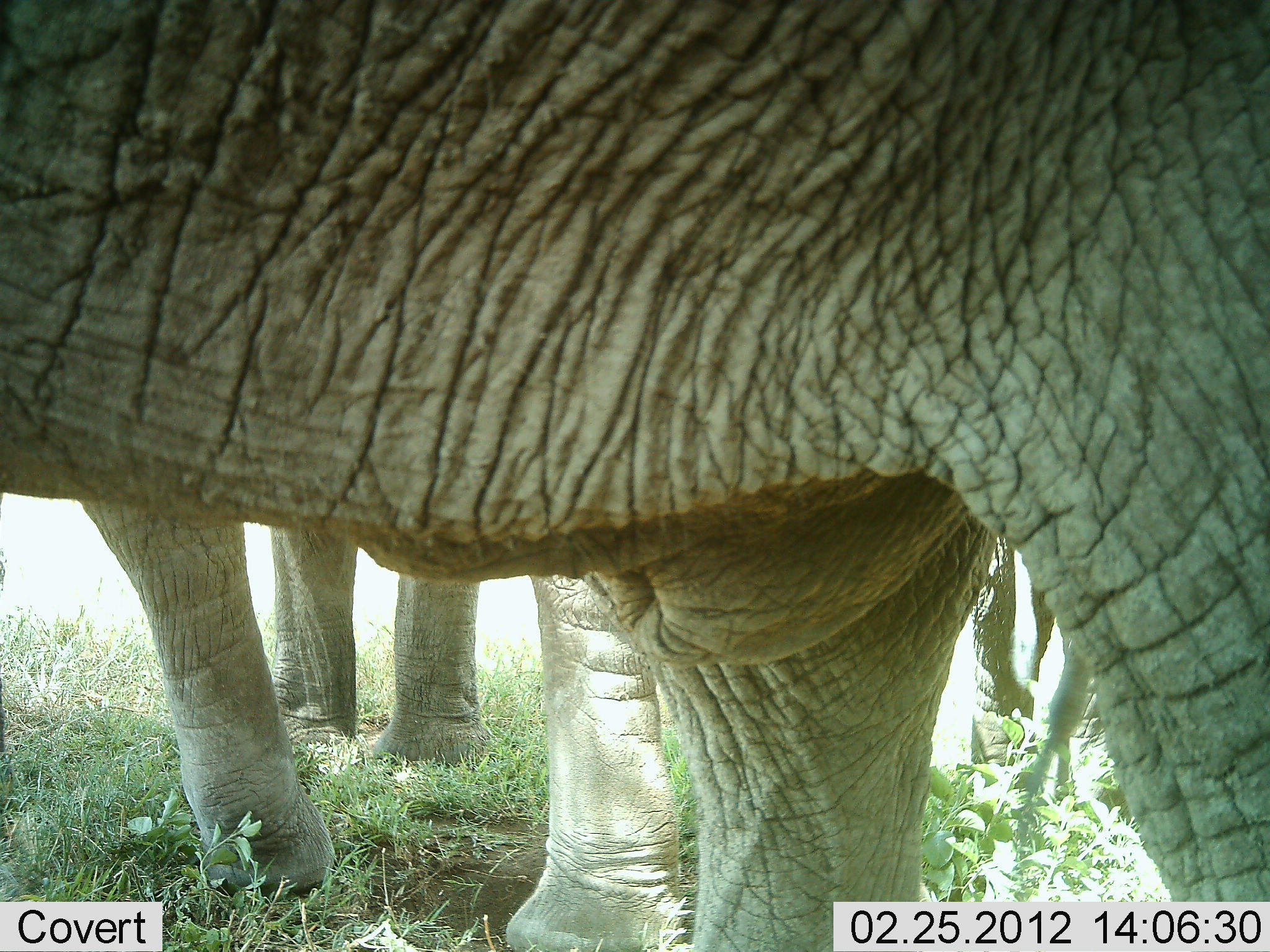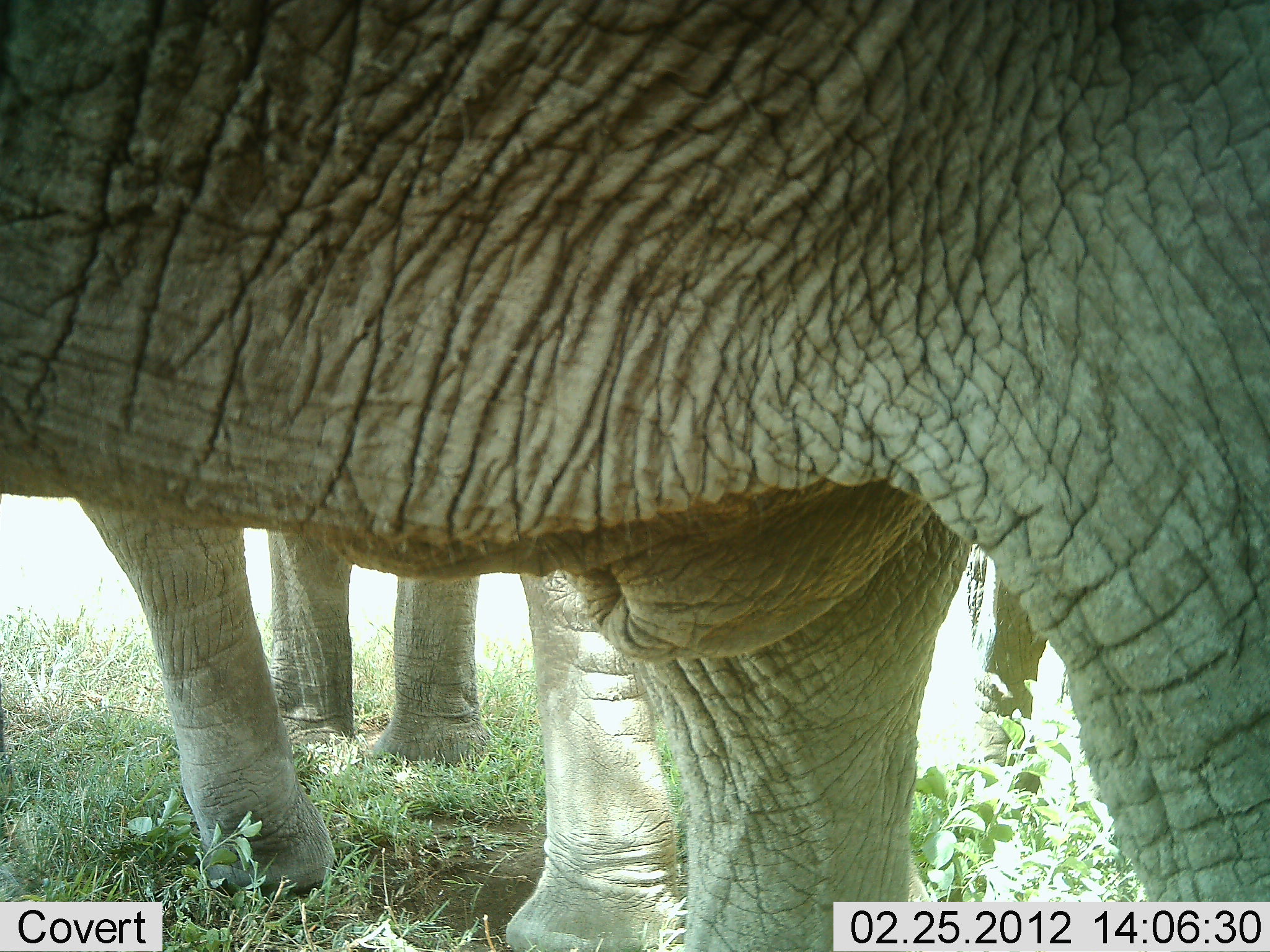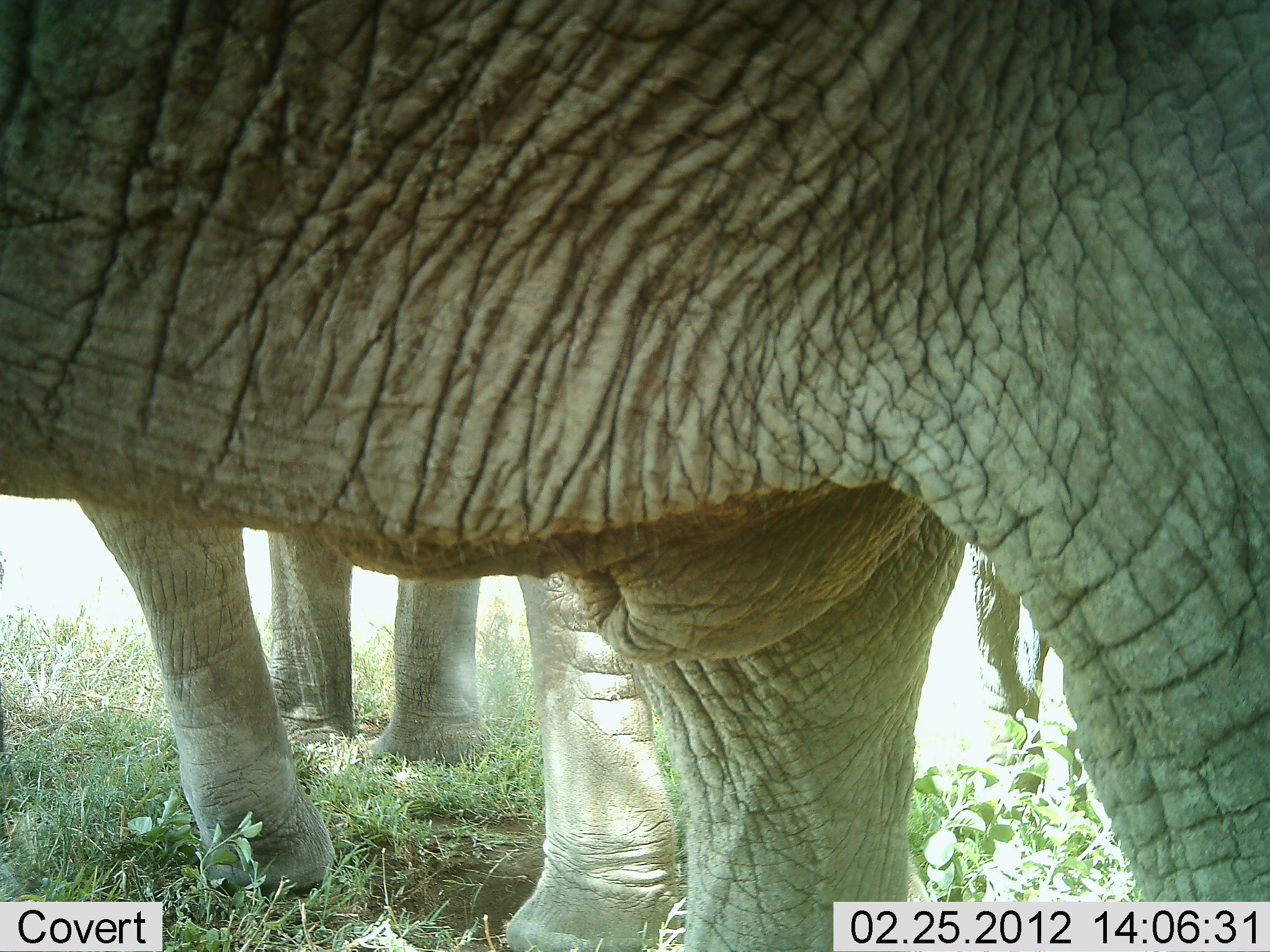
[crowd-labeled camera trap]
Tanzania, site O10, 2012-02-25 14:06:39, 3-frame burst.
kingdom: Animalia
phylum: Chordata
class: Mammalia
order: Proboscidea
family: Elephantidae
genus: Loxodonta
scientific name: Loxodonta africana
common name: african bush elephant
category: elephant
Elephant (african bush elephant) (Loxodonta africana), count 3. Behavior (volunteer vote fractions): standing 95%, resting 0%, moving 0%, interacting 0%. Young present (vote fraction): 0%. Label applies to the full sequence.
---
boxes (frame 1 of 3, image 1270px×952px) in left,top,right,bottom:
animal: 0,1,1269,951; 70,474,1092,949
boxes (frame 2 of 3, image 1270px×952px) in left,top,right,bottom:
animal: 1,1,1270,949; 70,495,688,952; 253,523,493,765; 952,533,1044,841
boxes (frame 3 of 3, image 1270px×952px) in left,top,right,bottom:
animal: 0,1,1269,951; 75,488,686,949; 258,511,492,769; 938,542,1082,827